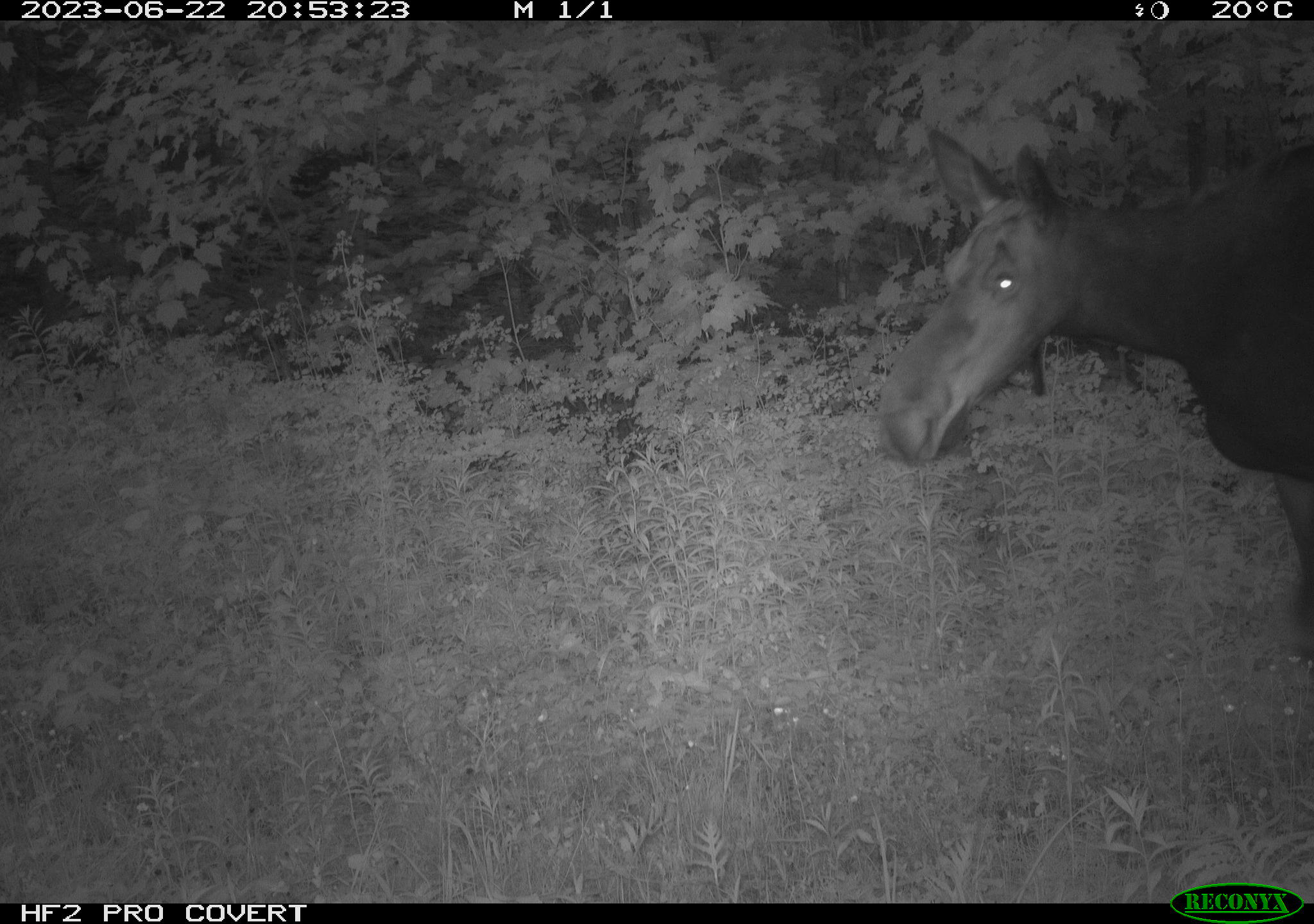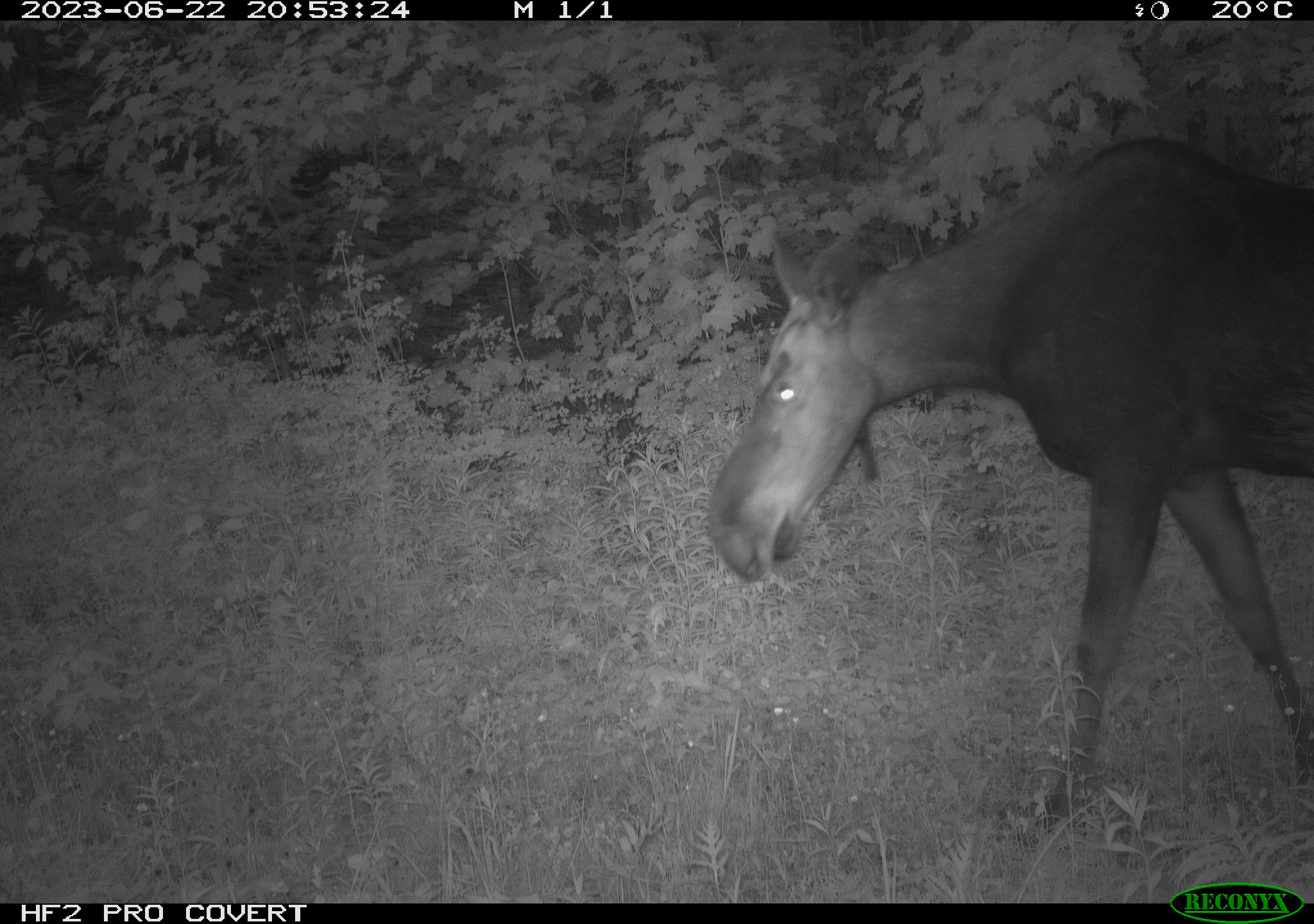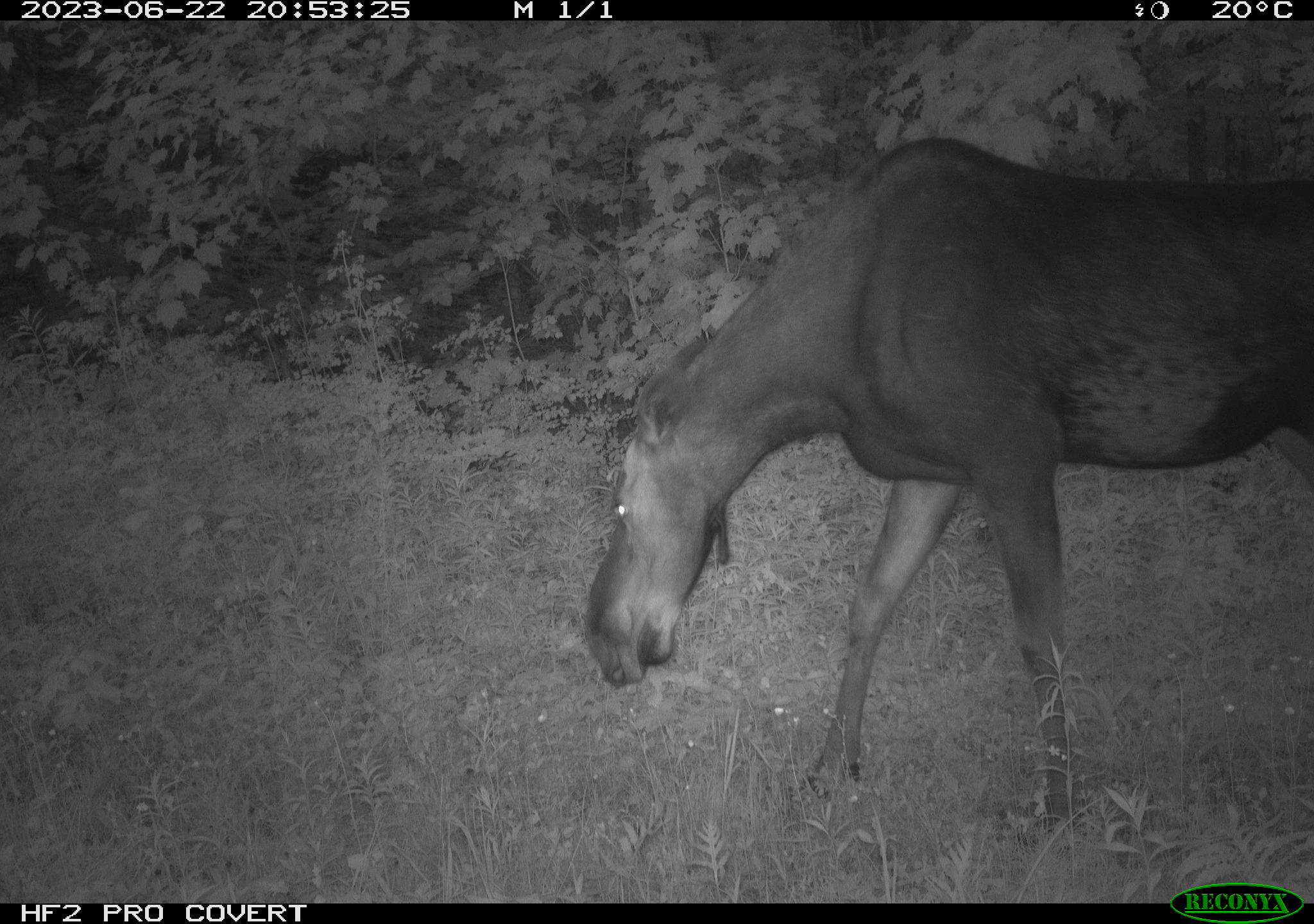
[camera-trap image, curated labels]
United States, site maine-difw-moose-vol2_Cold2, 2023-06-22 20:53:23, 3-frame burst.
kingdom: Animalia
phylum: Chordata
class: Mammalia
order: Artiodactyla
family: Cervidae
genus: Alces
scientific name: Alces alces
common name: moose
Moose (Alces alces).